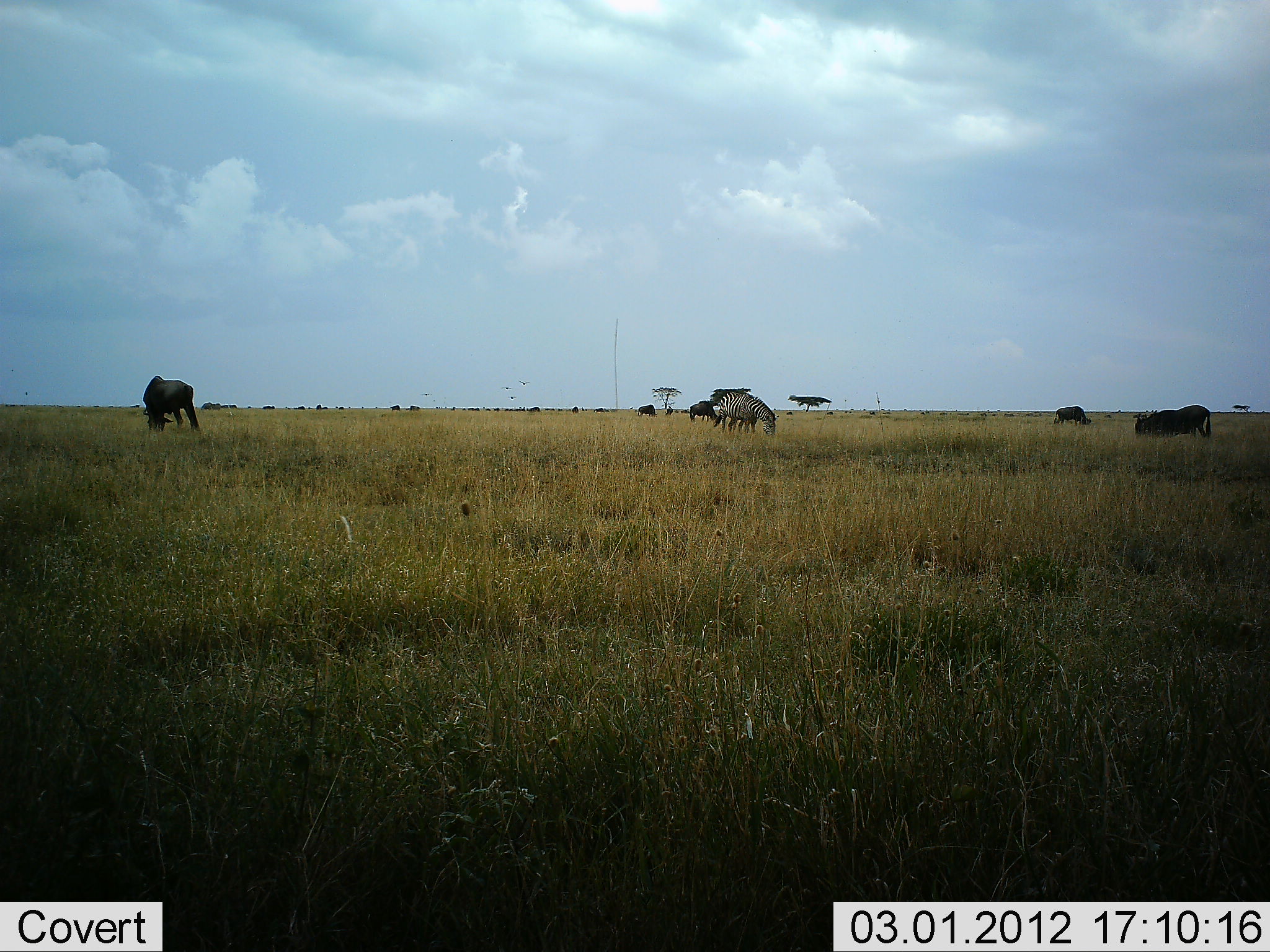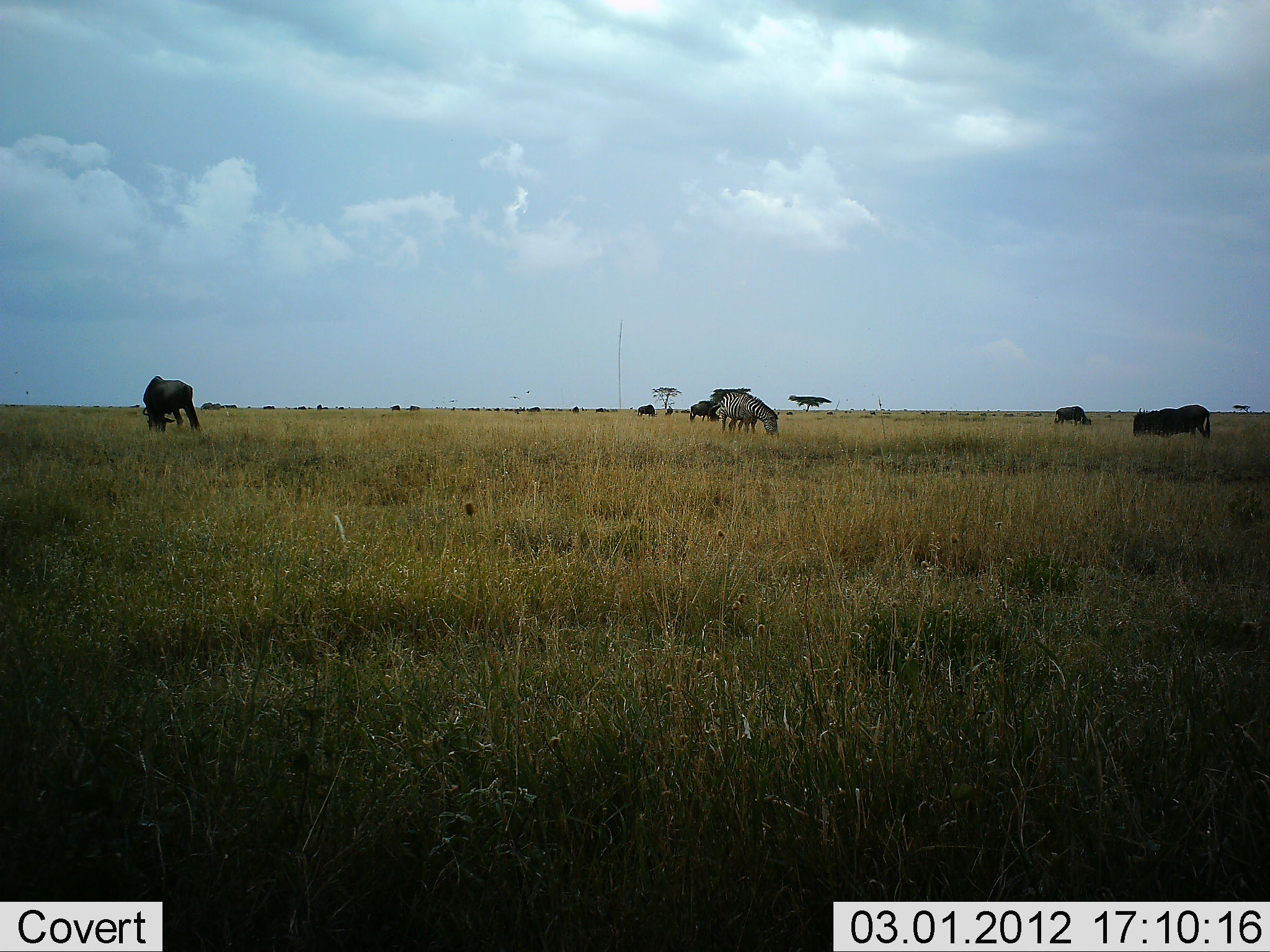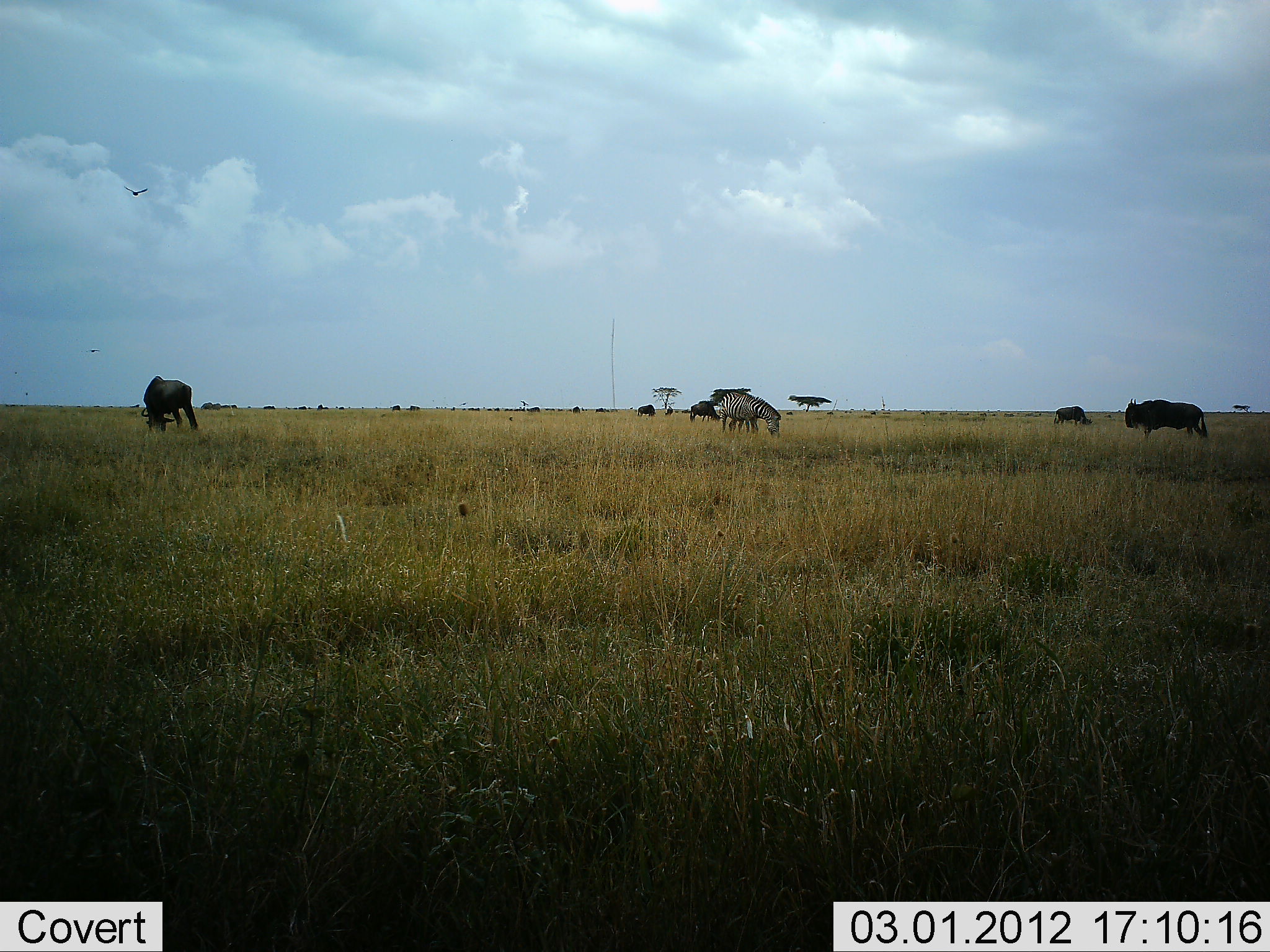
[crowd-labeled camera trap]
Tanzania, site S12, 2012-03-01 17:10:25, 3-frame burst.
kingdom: Animalia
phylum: Chordata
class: Mammalia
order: Artiodactyla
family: Bovidae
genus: Connochaetes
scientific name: Connochaetes taurinus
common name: blue wildebeest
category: wildebeest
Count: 5.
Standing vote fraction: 48%.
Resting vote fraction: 0%.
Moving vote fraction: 16%.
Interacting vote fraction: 4%.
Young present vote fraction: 0%.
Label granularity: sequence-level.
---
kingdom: Animalia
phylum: Chordata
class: Mammalia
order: Perissodactyla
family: Equidae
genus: Equus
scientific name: Equus quagga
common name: plains zebra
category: zebra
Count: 1.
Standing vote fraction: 30%.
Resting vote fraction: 0%.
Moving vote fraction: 0%.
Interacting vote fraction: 0%.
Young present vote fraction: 4%.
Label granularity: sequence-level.